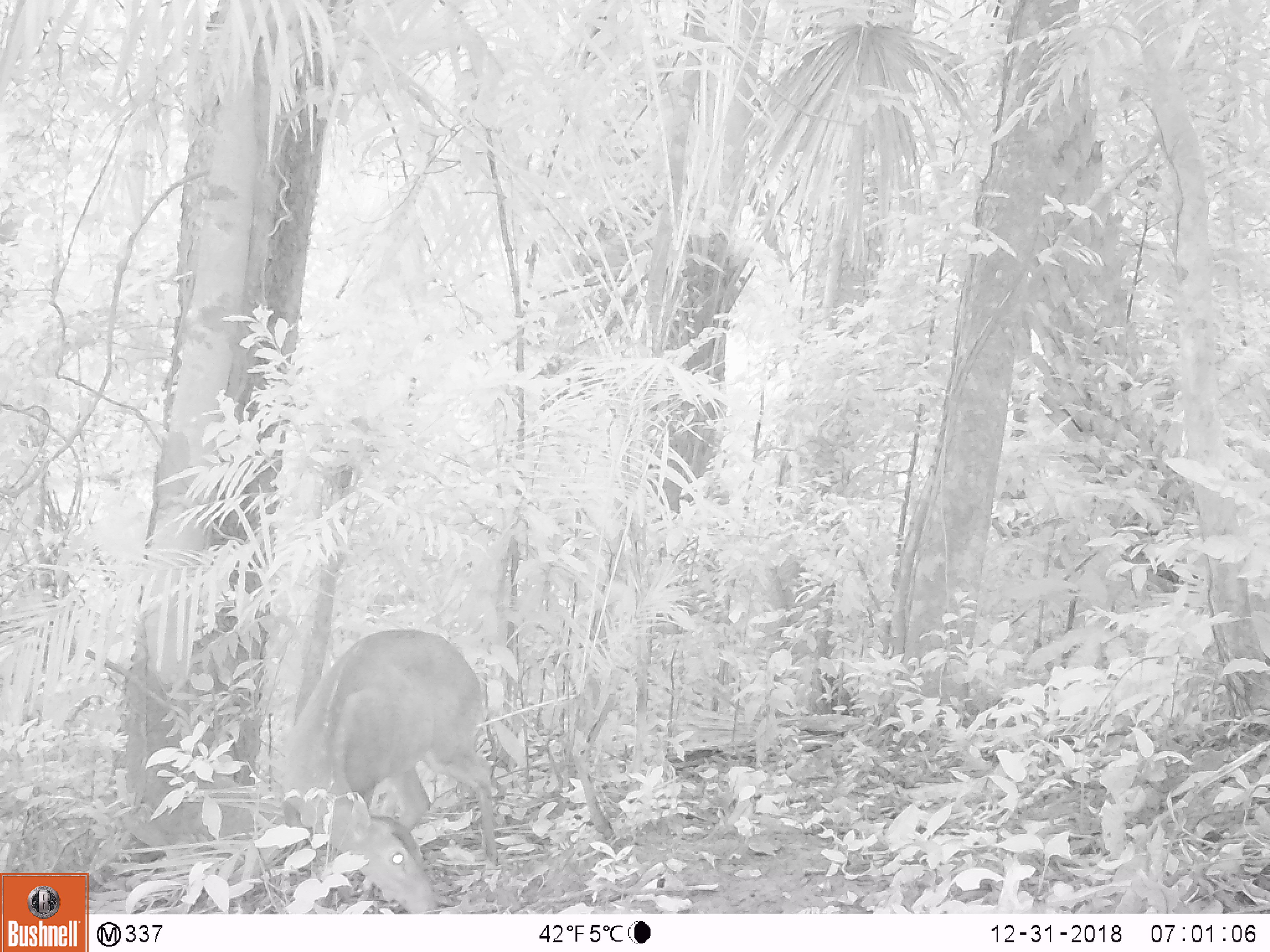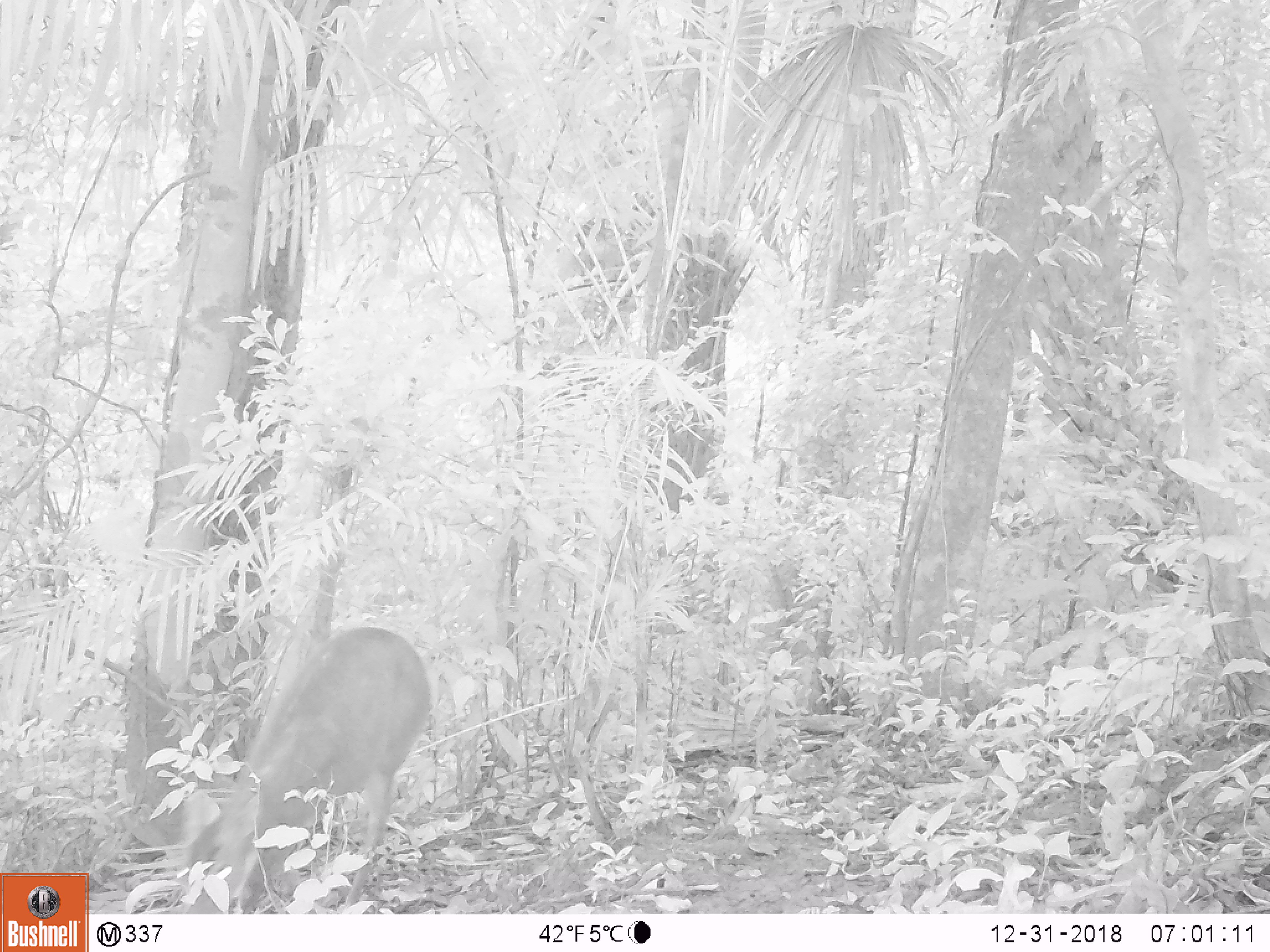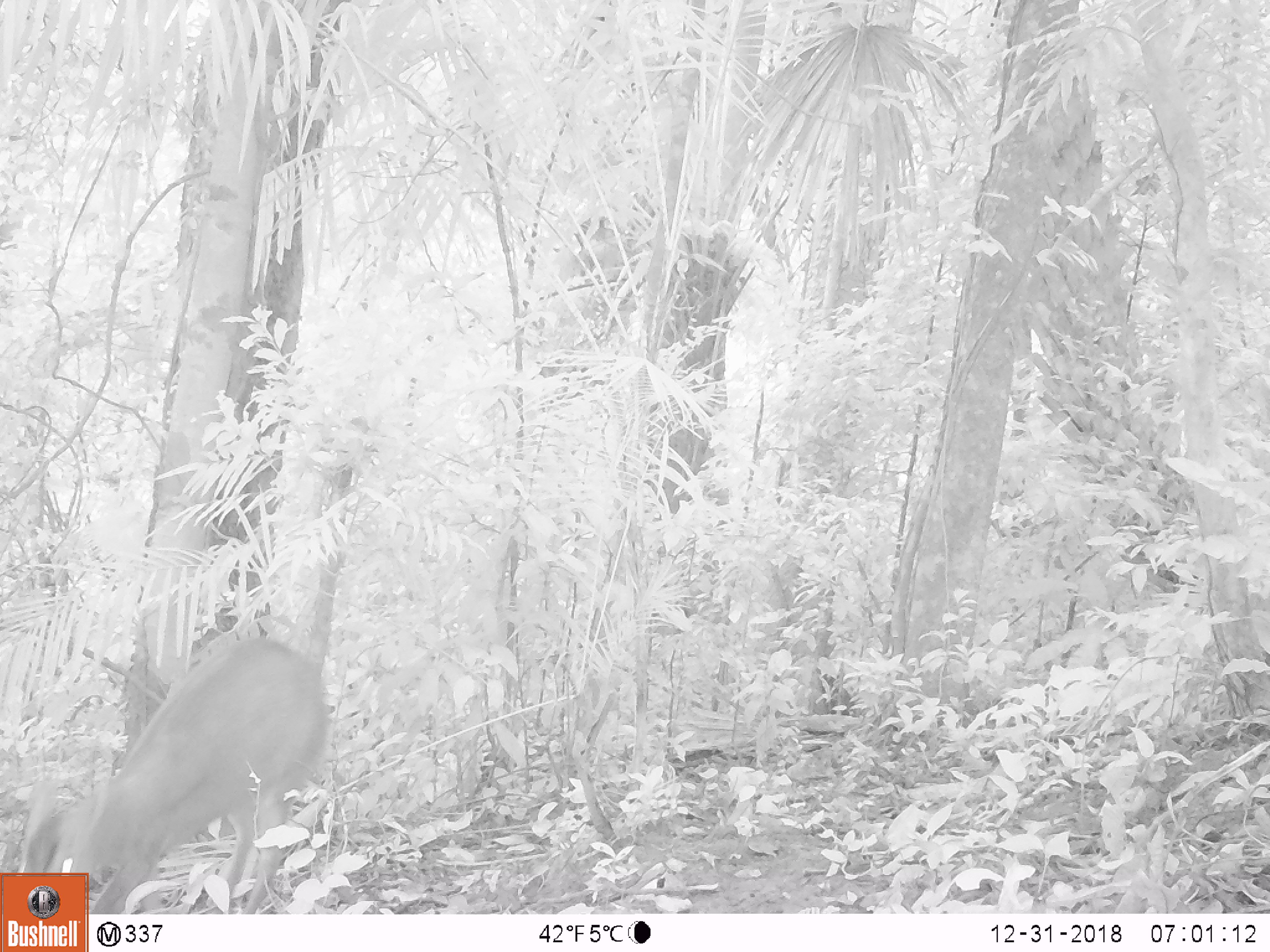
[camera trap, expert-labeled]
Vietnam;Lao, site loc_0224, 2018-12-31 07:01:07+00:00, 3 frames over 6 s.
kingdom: Animalia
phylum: Chordata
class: Mammalia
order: Artiodactyla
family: Cervidae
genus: Muntiacus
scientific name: Muntiacus vuquangensis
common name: large-antlered muntjac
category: large antlered muntjac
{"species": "large antlered muntjac (large-antlered muntjac) (Muntiacus vuquangensis)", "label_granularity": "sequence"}